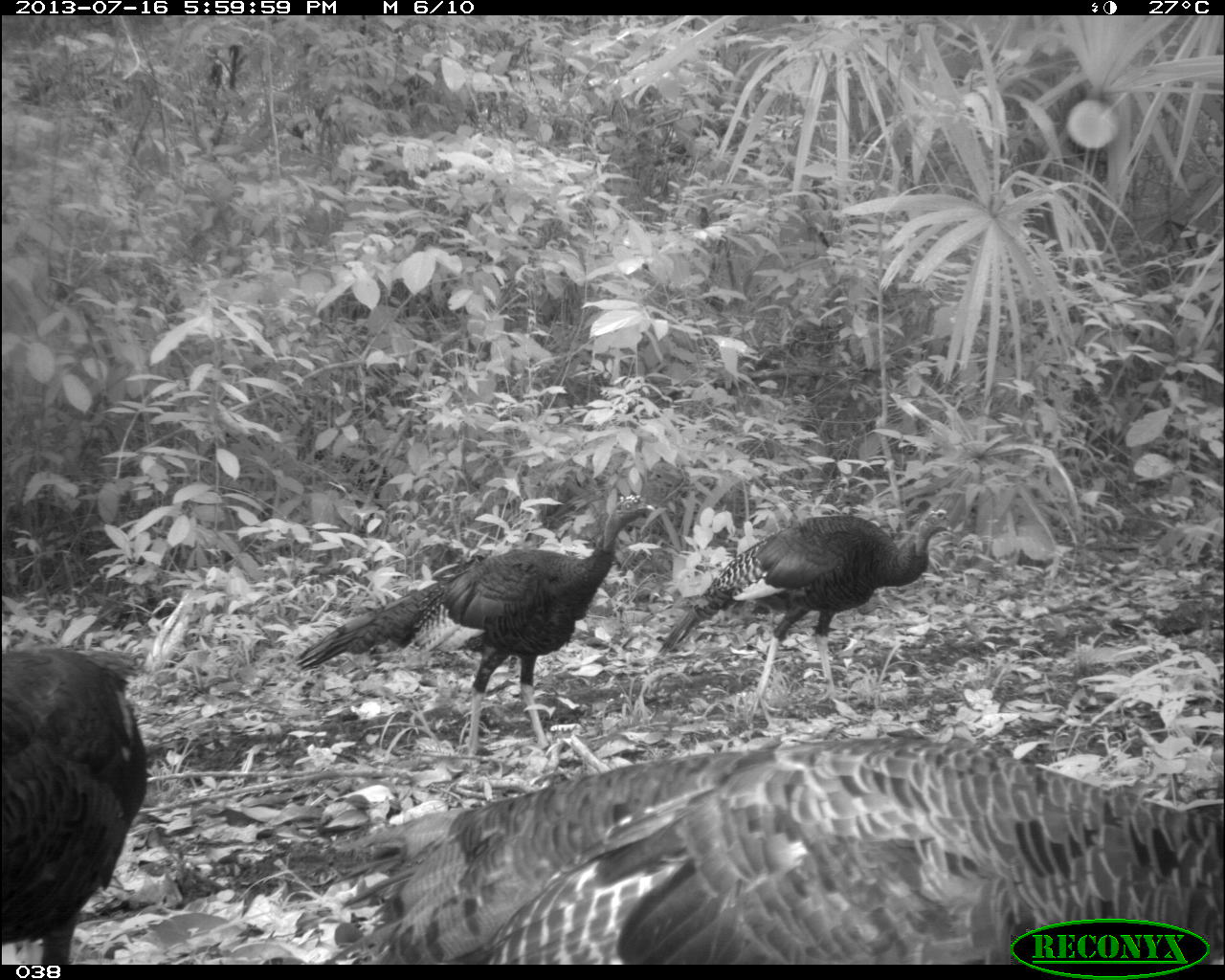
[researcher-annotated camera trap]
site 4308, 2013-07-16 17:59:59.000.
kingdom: Animalia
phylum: Chordata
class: Aves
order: Galliformes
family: Phasianidae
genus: Meleagris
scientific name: Meleagris ocellata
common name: ocellated turkey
Meleagris ocellata (ocellated turkey), count 4.